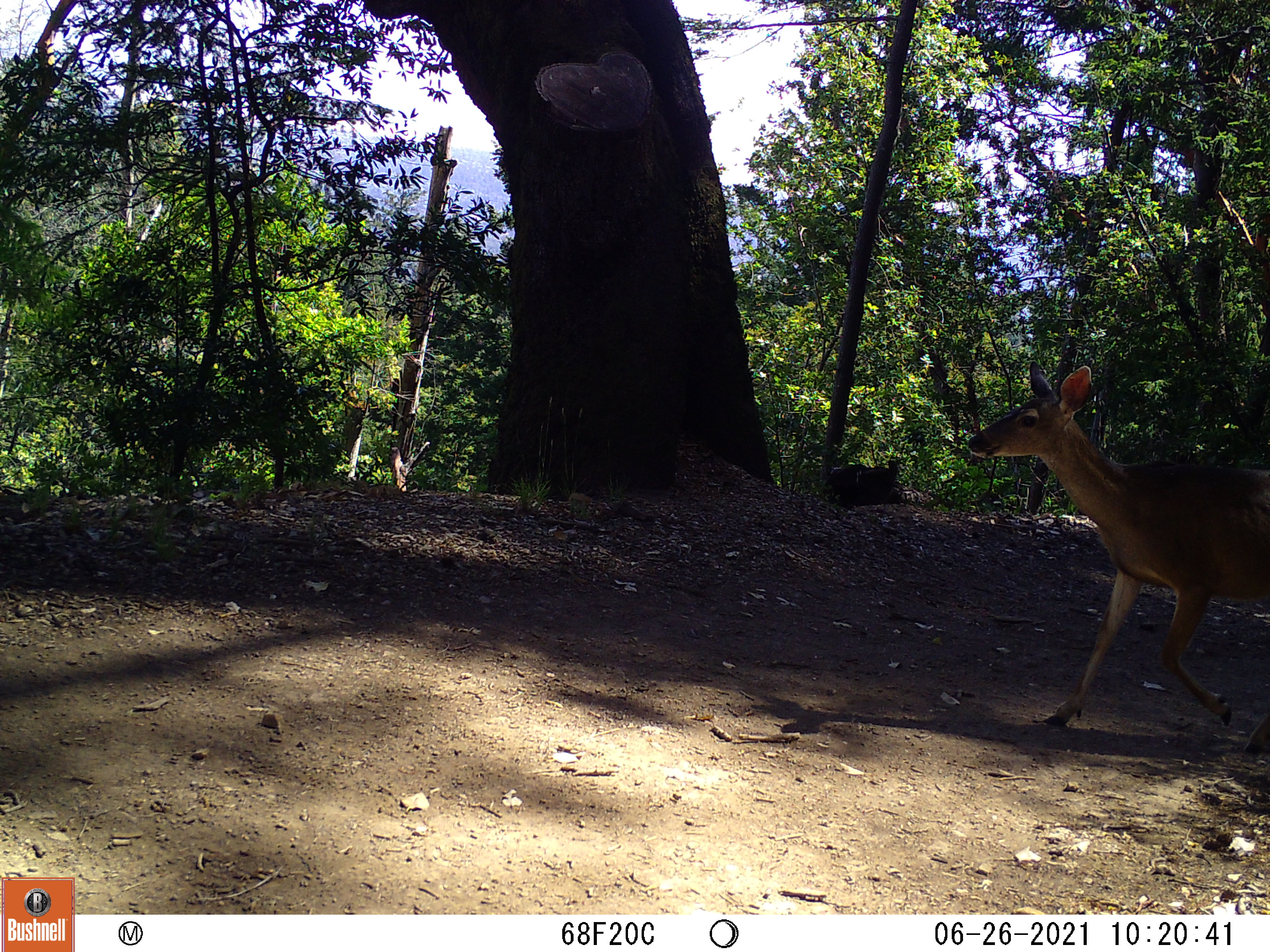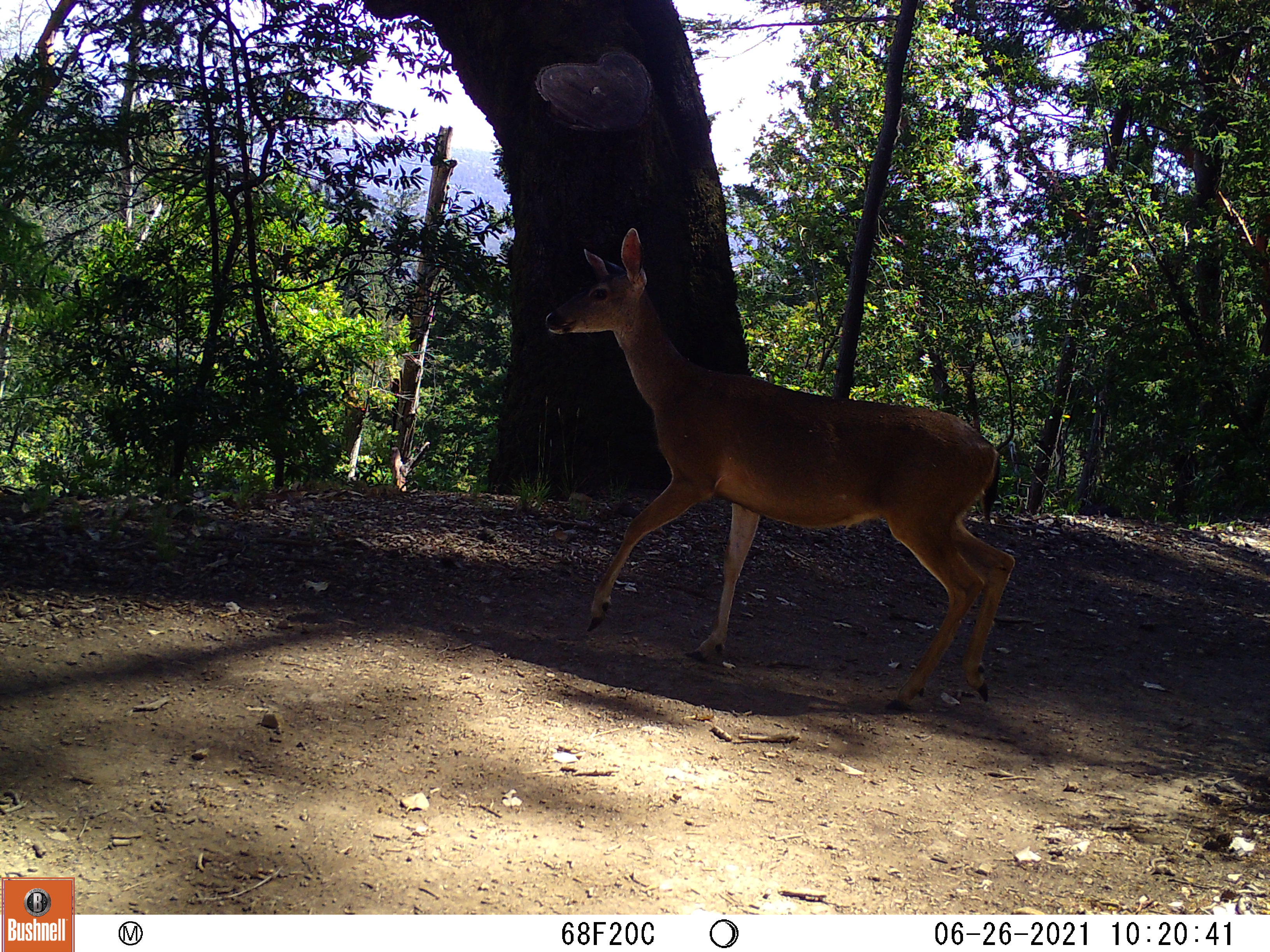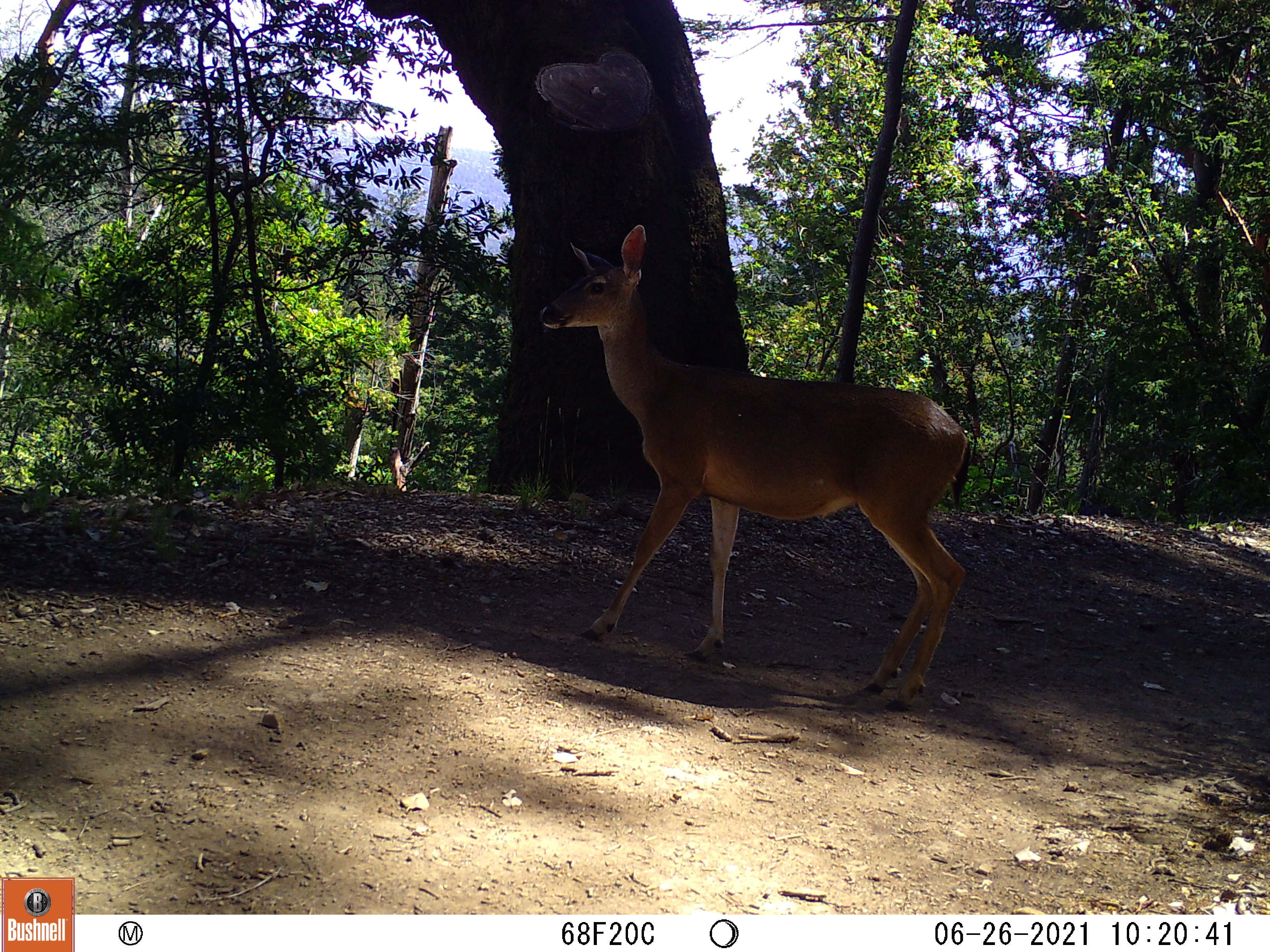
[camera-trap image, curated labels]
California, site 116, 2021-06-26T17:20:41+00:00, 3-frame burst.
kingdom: Animalia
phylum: Chordata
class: Mammalia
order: Artiodactyla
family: Cervidae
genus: Odocoileus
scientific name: Odocoileus hemionus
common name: mule deer